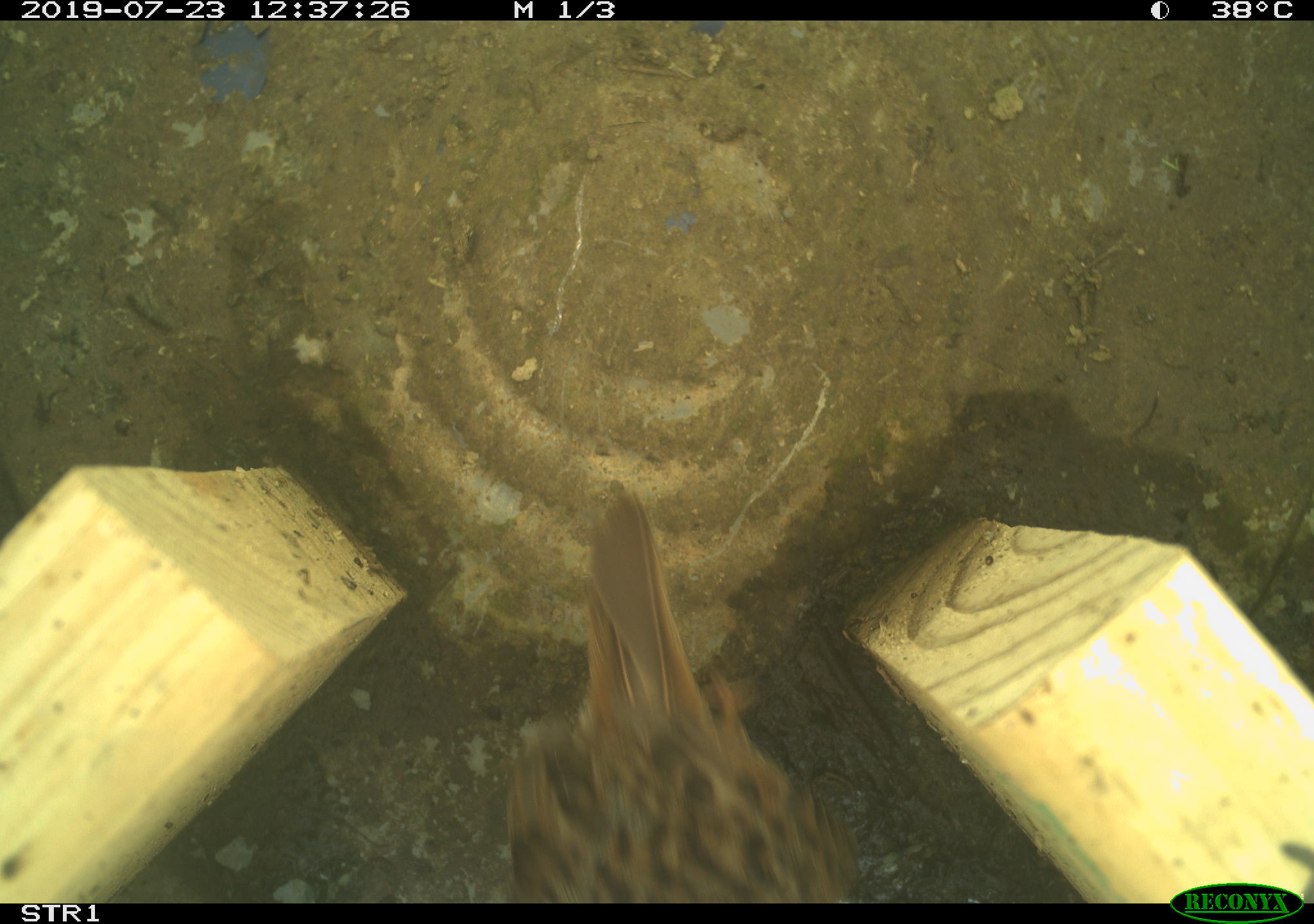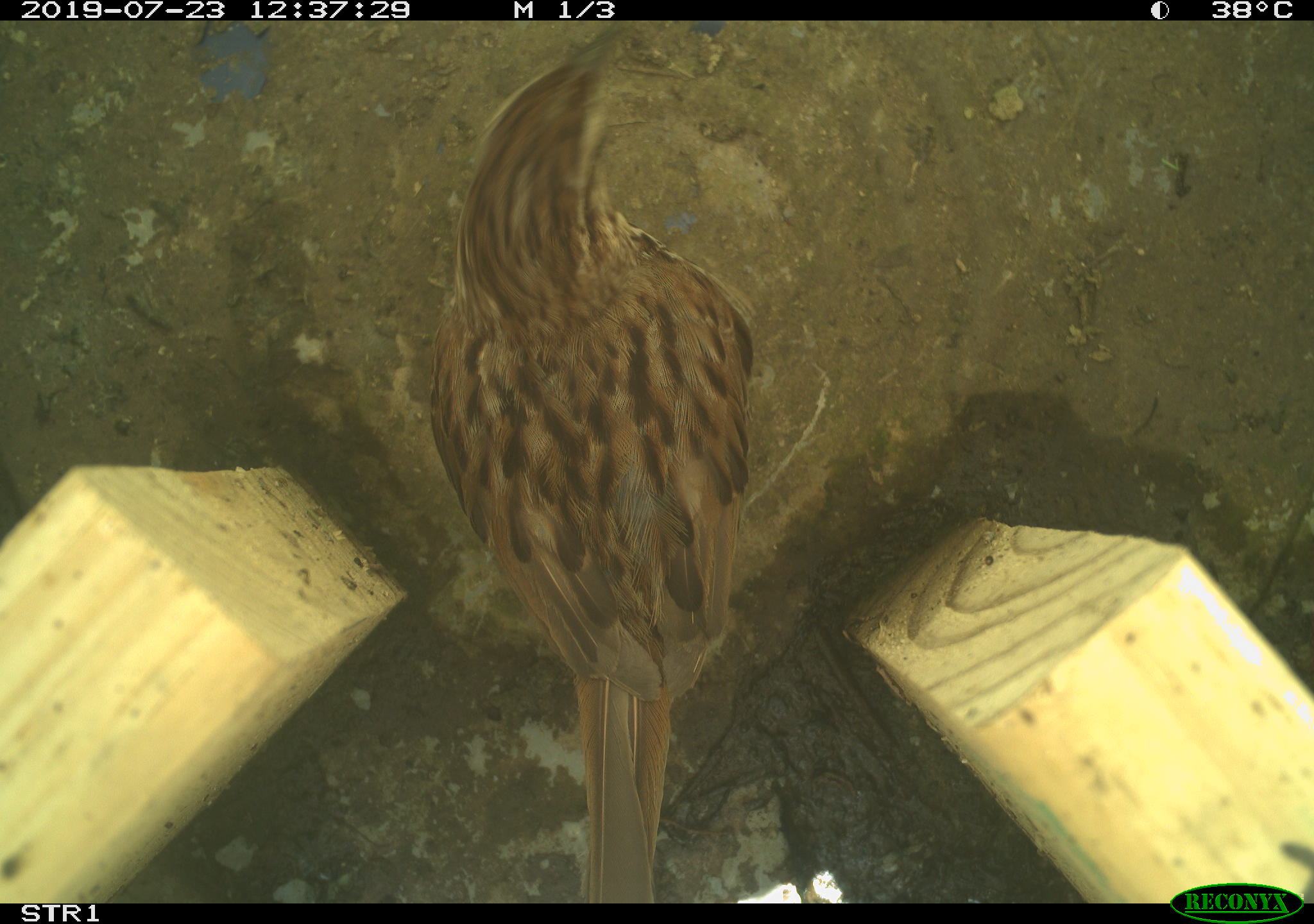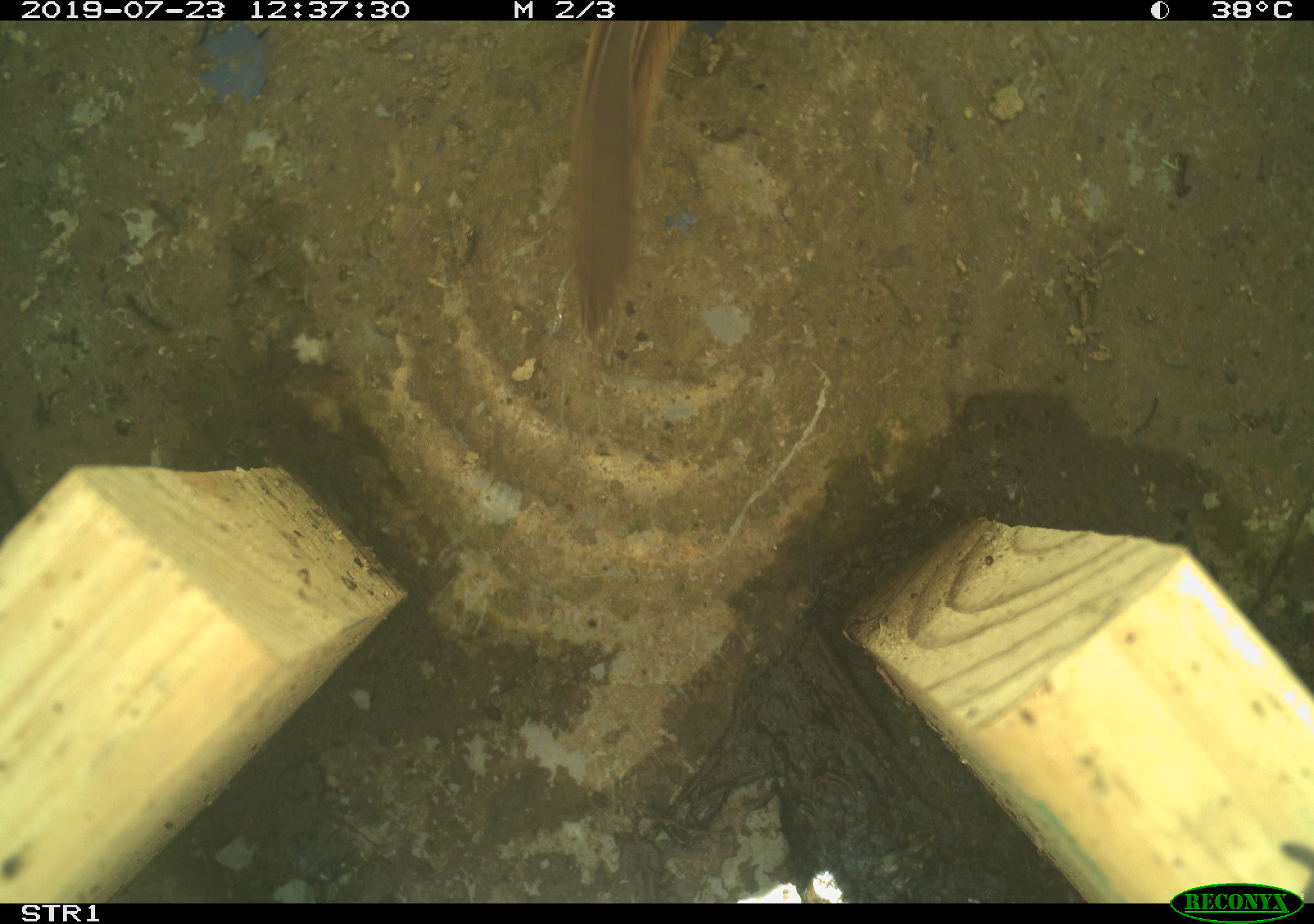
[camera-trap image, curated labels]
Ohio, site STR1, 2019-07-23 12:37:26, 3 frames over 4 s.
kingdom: Animalia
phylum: Chordata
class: Aves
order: Passeriformes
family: Passerellidae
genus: Melospiza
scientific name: Melospiza melodia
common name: song sparrow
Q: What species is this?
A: Song sparrow (Melospiza melodia).